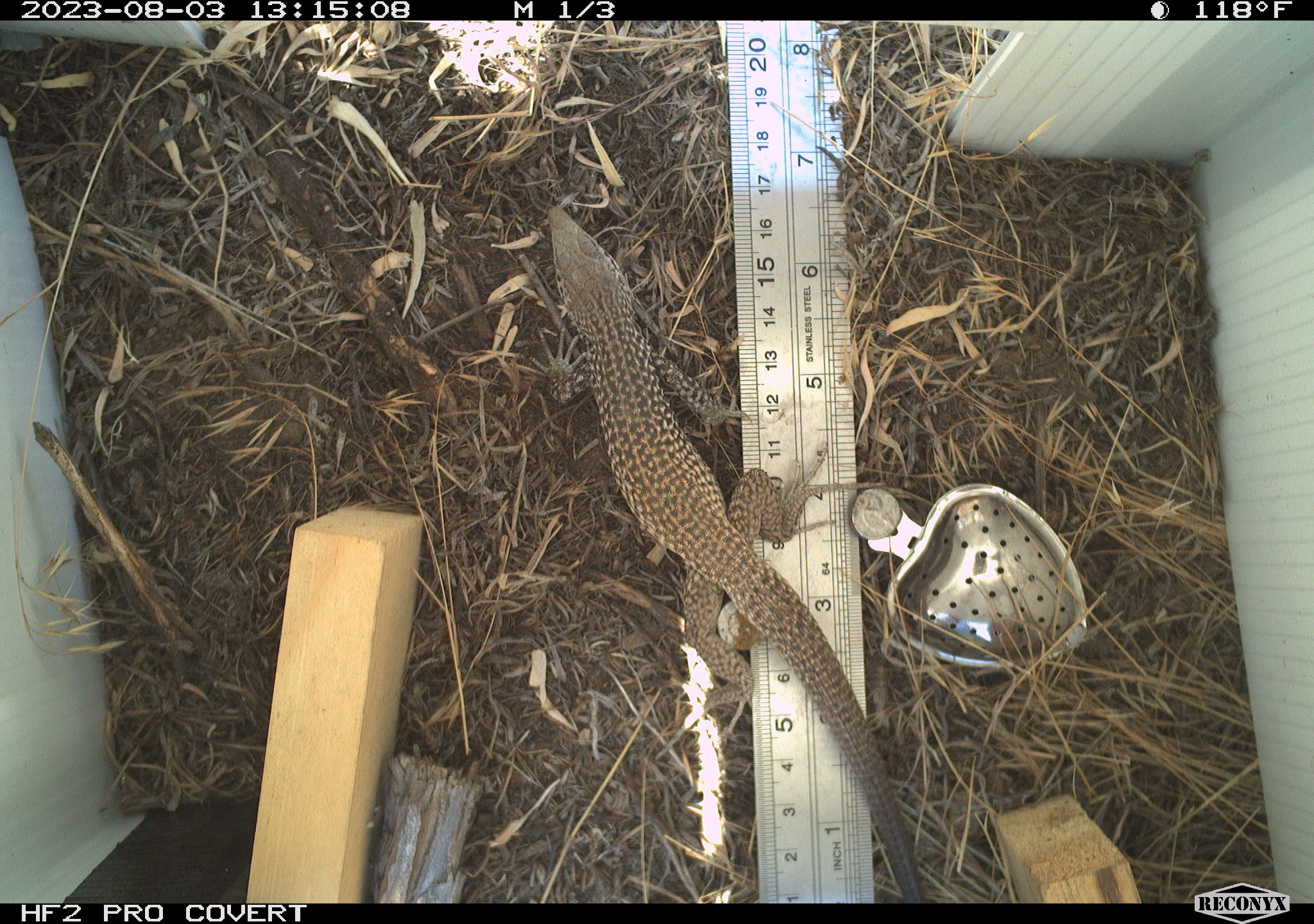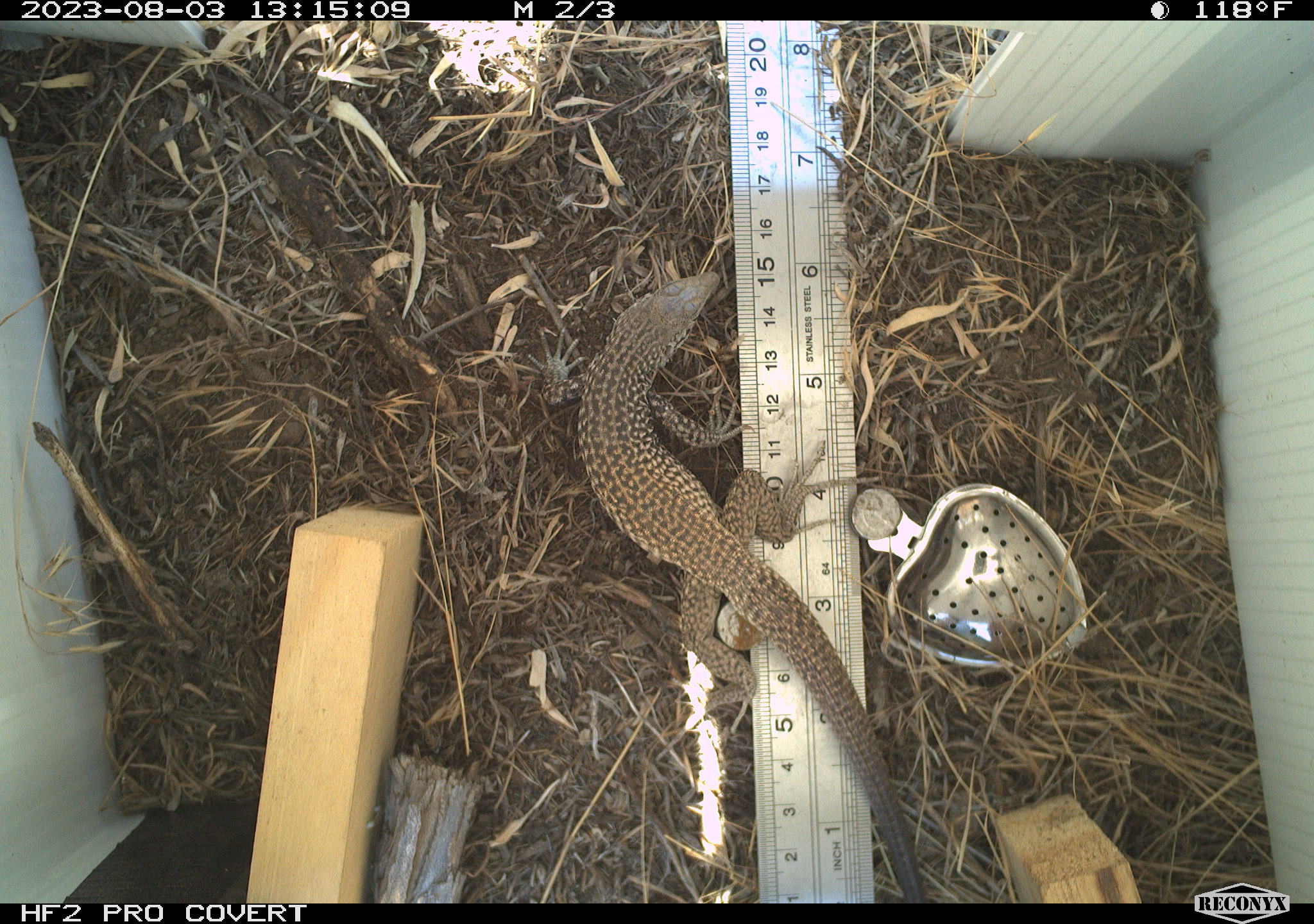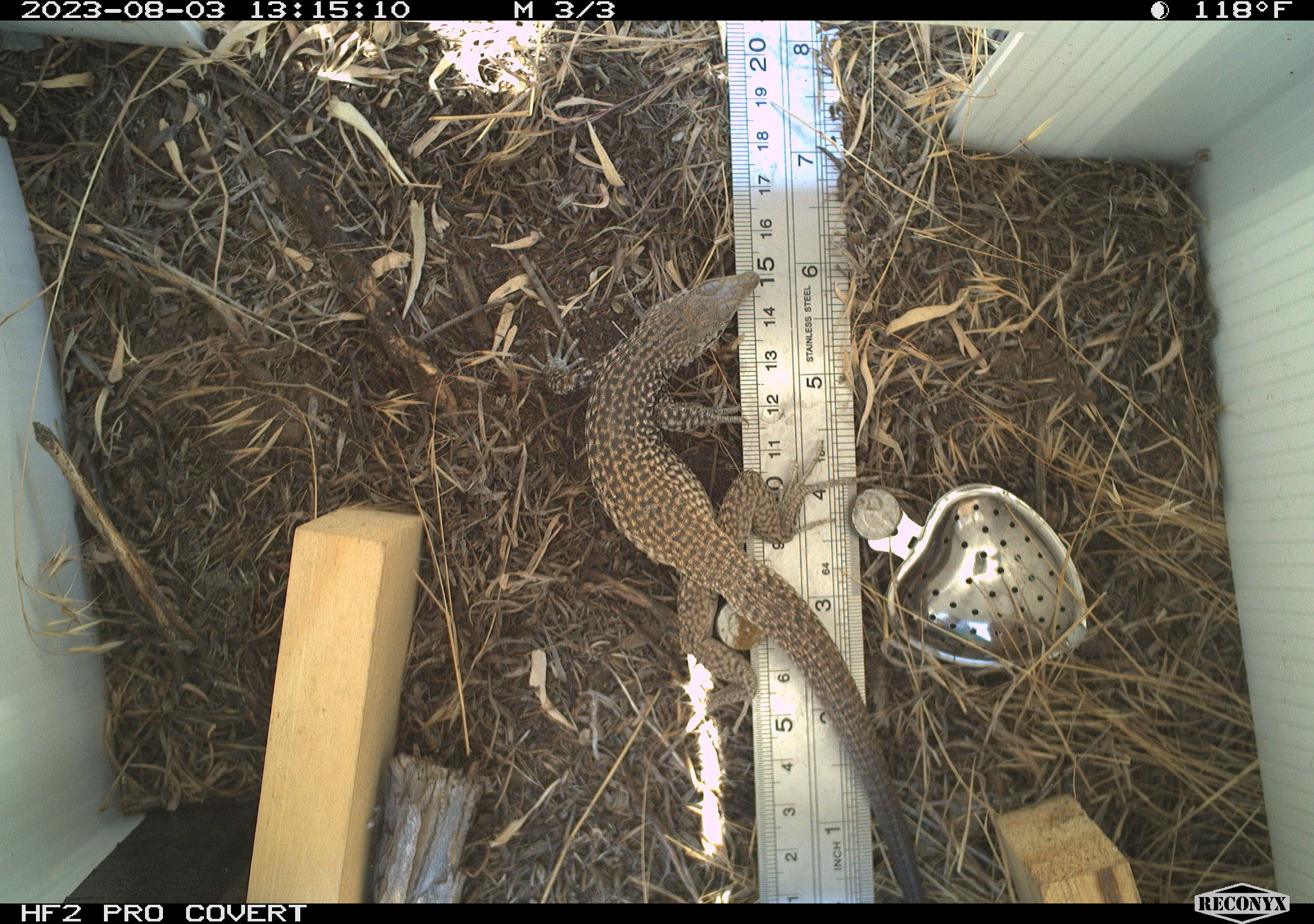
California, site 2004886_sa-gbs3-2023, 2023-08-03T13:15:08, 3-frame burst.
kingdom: Animalia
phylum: Chordata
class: Reptilia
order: Squamata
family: Teiidae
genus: Aspidoscelis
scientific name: Aspidoscelis tigris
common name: western whiptail